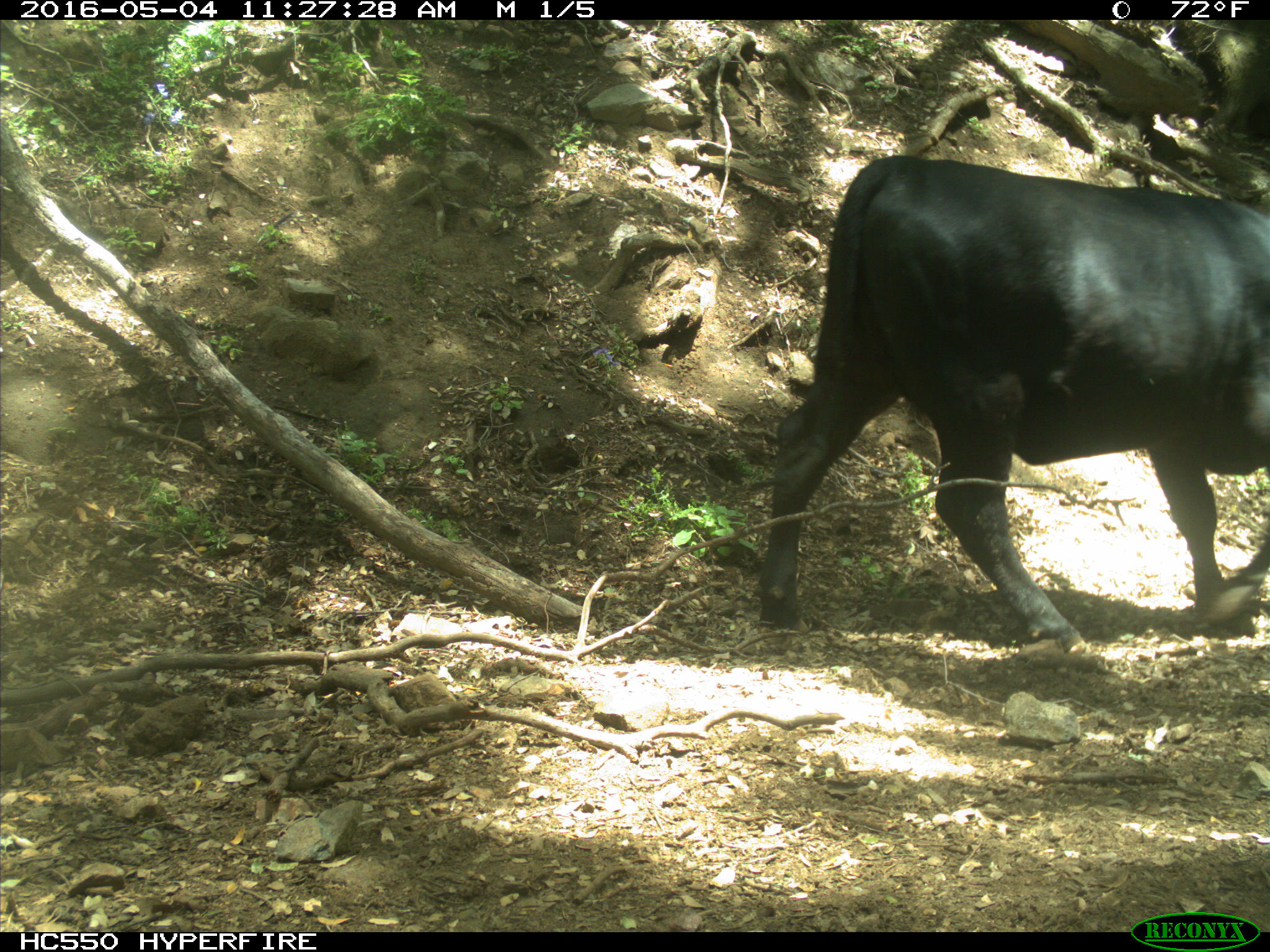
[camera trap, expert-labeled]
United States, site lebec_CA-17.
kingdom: Animalia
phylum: Chordata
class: Mammalia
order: Artiodactyla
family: Bovidae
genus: Bos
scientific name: Bos taurus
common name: domestic cow